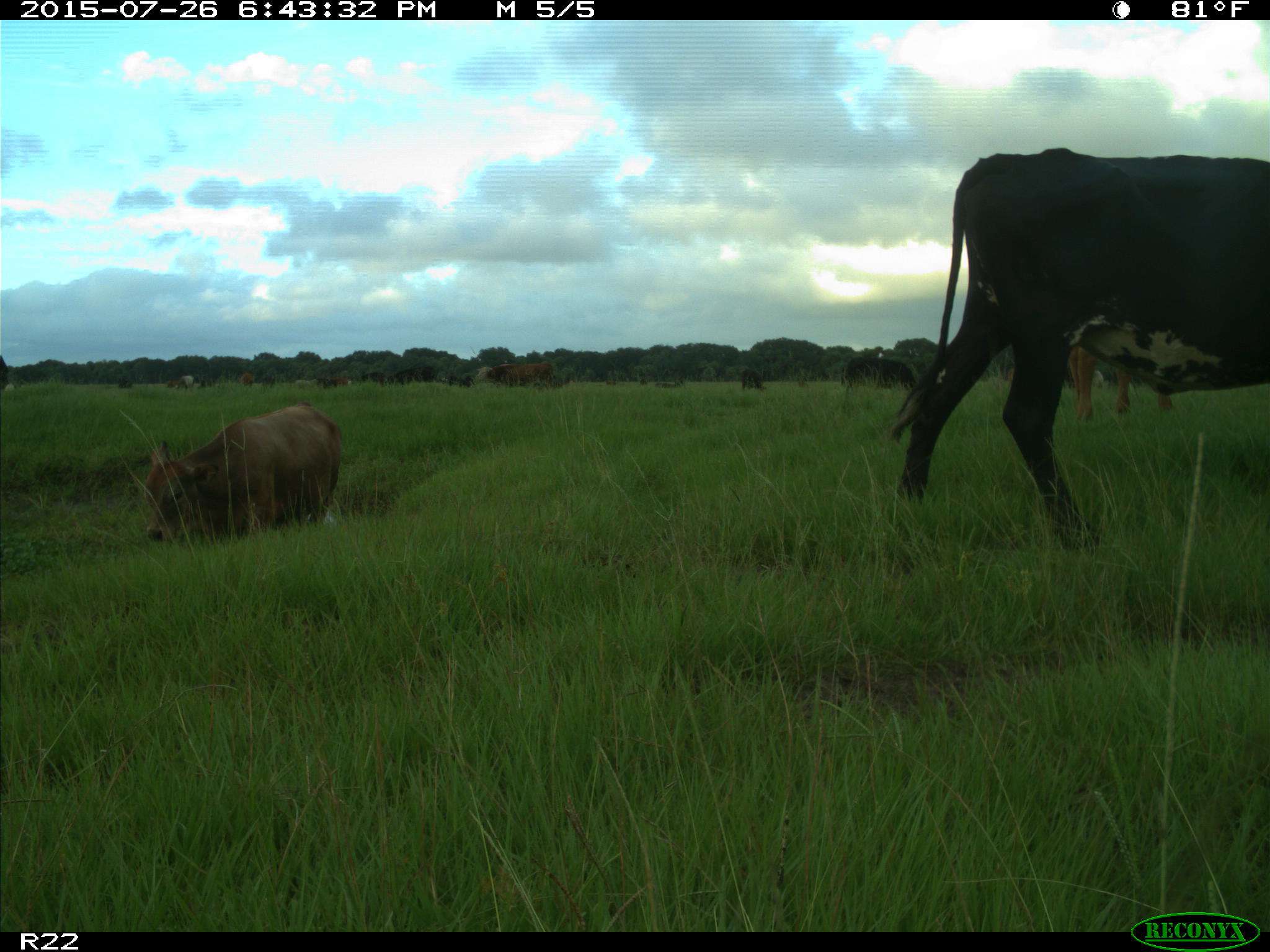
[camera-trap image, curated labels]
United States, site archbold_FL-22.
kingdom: Animalia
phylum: Chordata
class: Mammalia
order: Artiodactyla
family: Bovidae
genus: Bos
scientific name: Bos taurus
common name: domestic cow